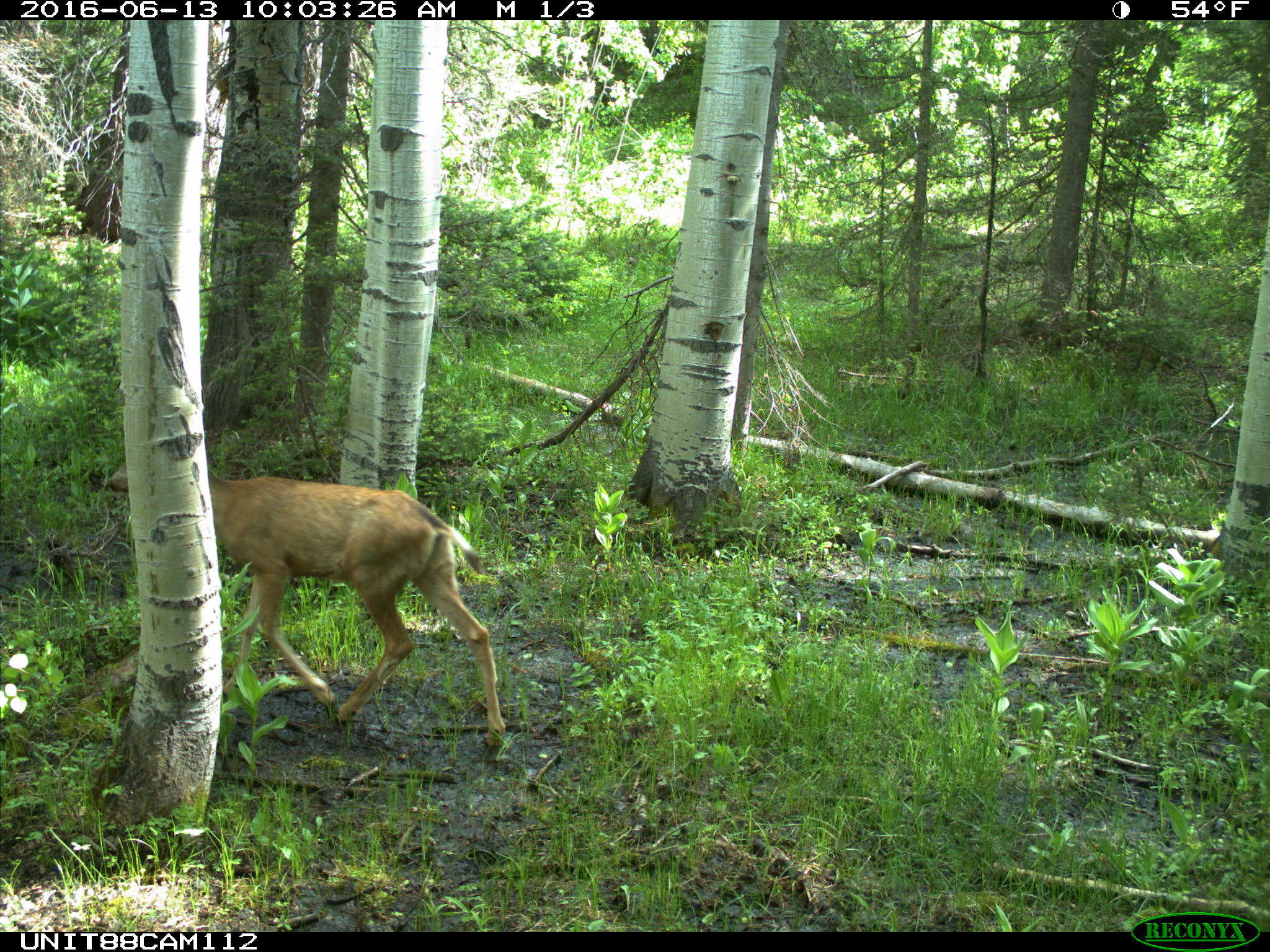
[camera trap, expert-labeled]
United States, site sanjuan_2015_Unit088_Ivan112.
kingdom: Animalia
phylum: Chordata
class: Mammalia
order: Artiodactyla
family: Cervidae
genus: Odocoileus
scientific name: Odocoileus hemionus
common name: mule deer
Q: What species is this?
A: Odocoileus hemionus (mule deer).